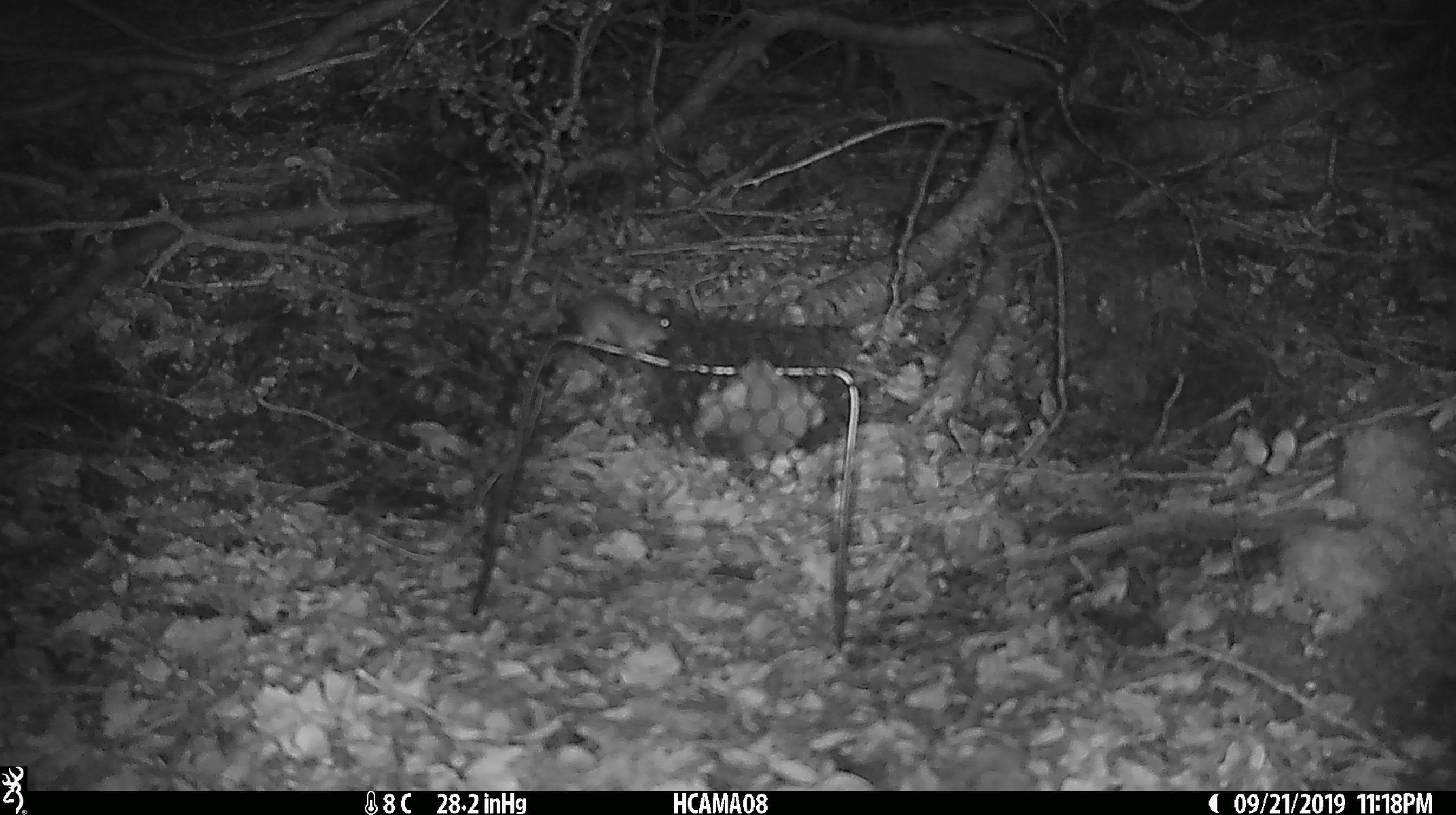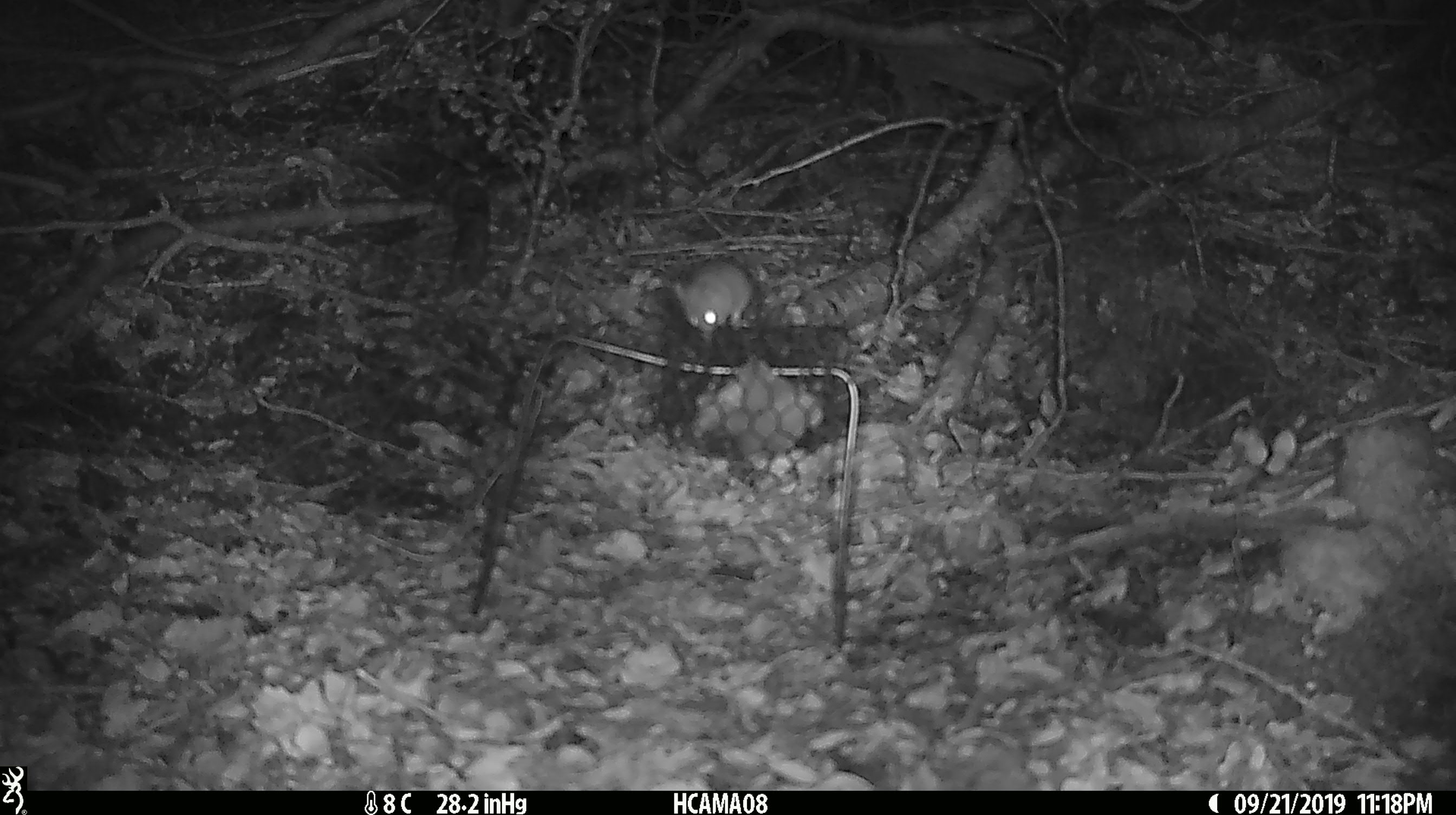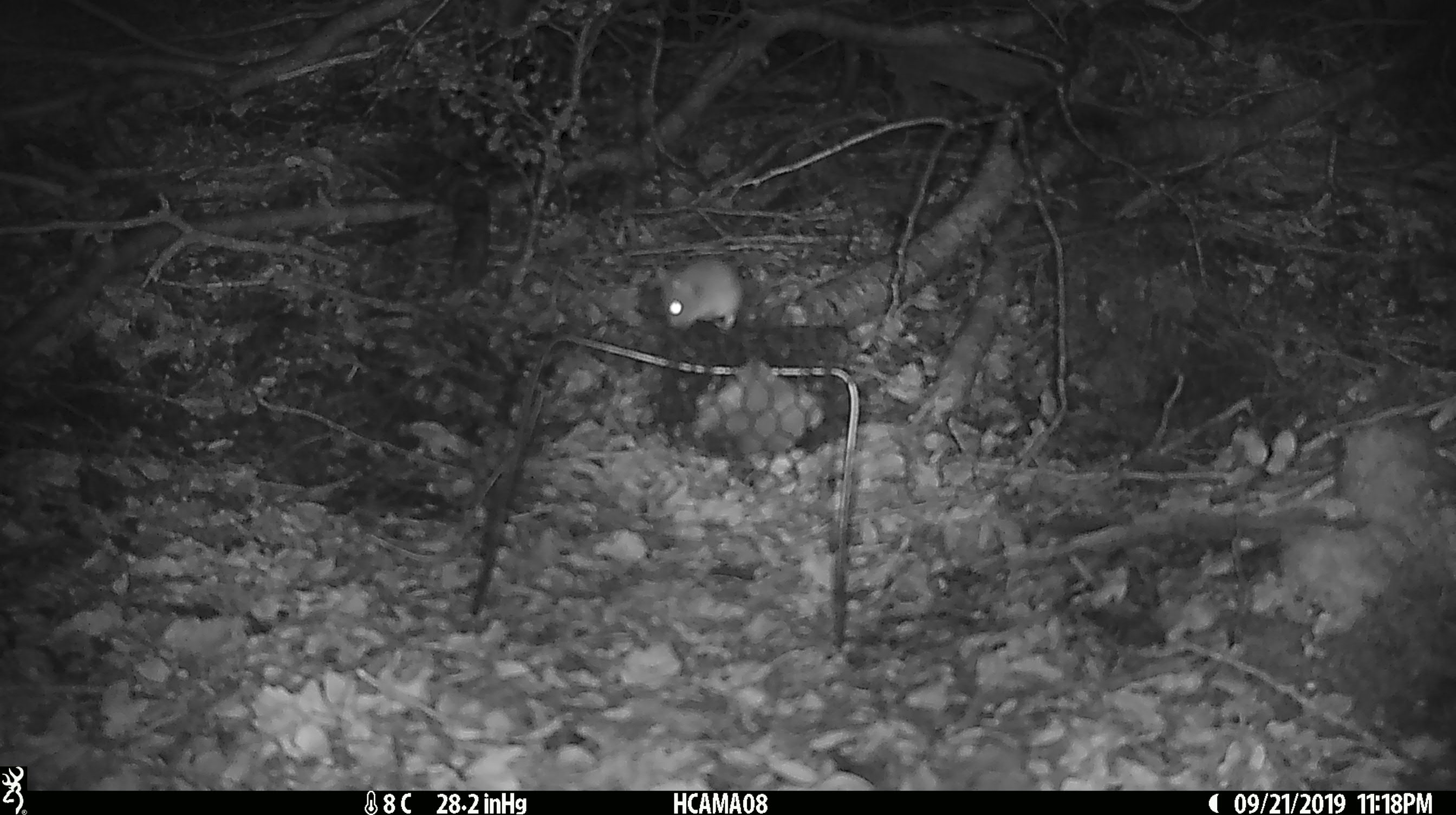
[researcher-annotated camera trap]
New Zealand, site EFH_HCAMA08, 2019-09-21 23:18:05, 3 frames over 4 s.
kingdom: Animalia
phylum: Chordata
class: Mammalia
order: Rodentia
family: Muridae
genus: Mus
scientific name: Mus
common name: mouse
Mouse (Mus).